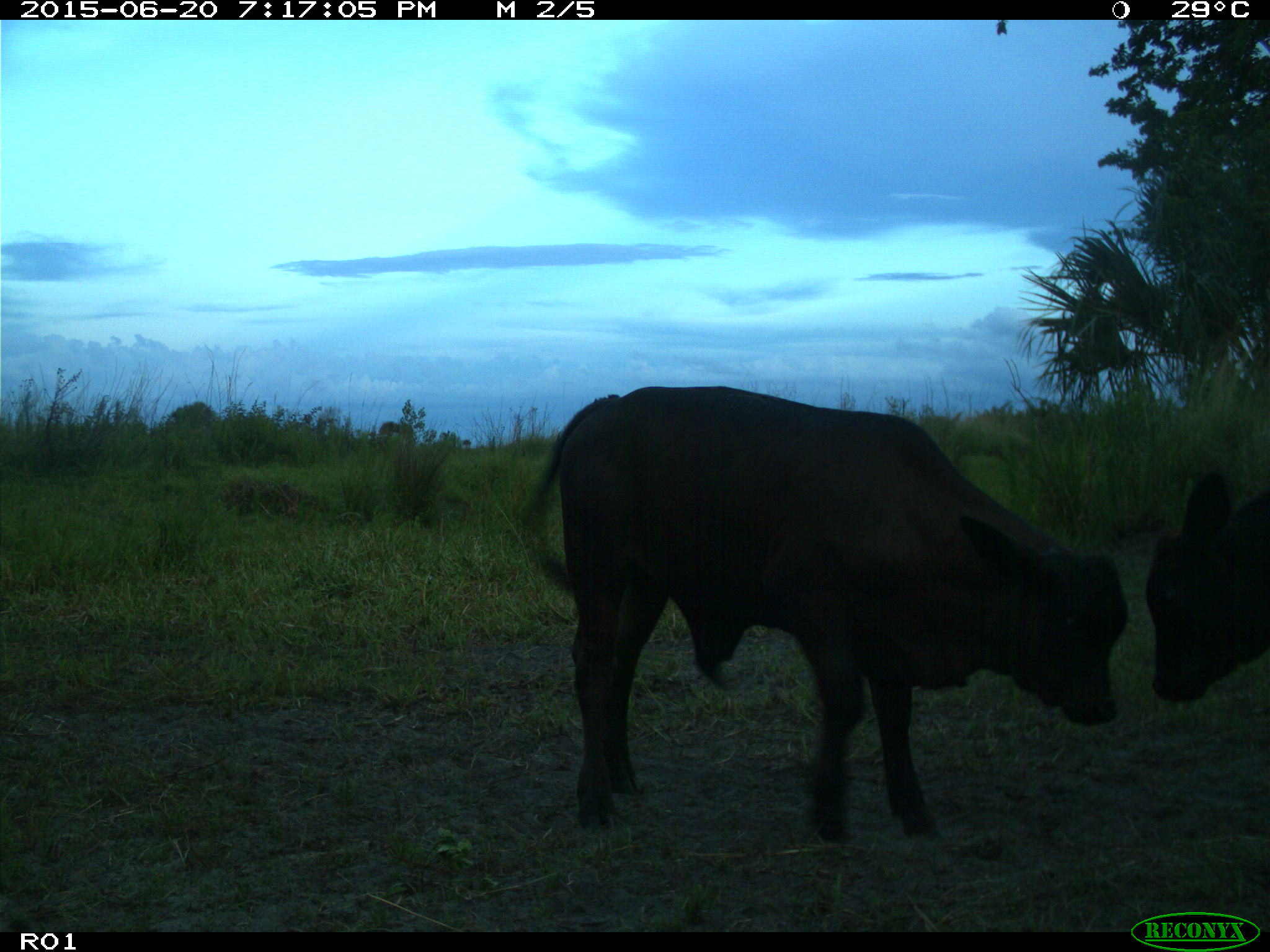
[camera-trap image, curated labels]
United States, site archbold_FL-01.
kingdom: Animalia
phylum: Chordata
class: Mammalia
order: Artiodactyla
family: Bovidae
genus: Bos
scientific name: Bos taurus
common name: domestic cow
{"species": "Bos taurus (domestic cow)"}